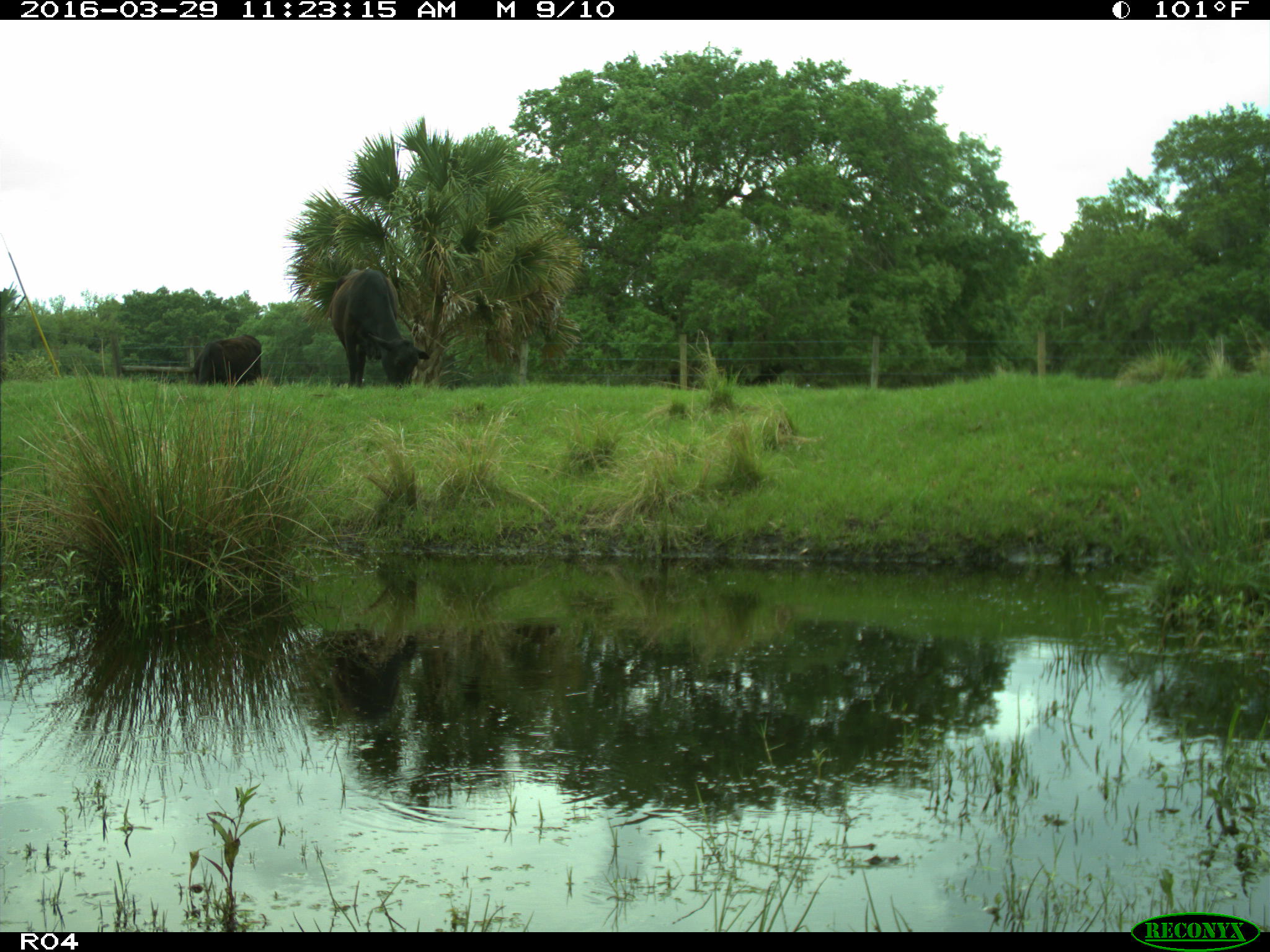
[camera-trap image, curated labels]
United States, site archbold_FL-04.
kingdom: Animalia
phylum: Chordata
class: Mammalia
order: Artiodactyla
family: Bovidae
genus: Bos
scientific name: Bos taurus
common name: domestic cow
Bos taurus (domestic cow).